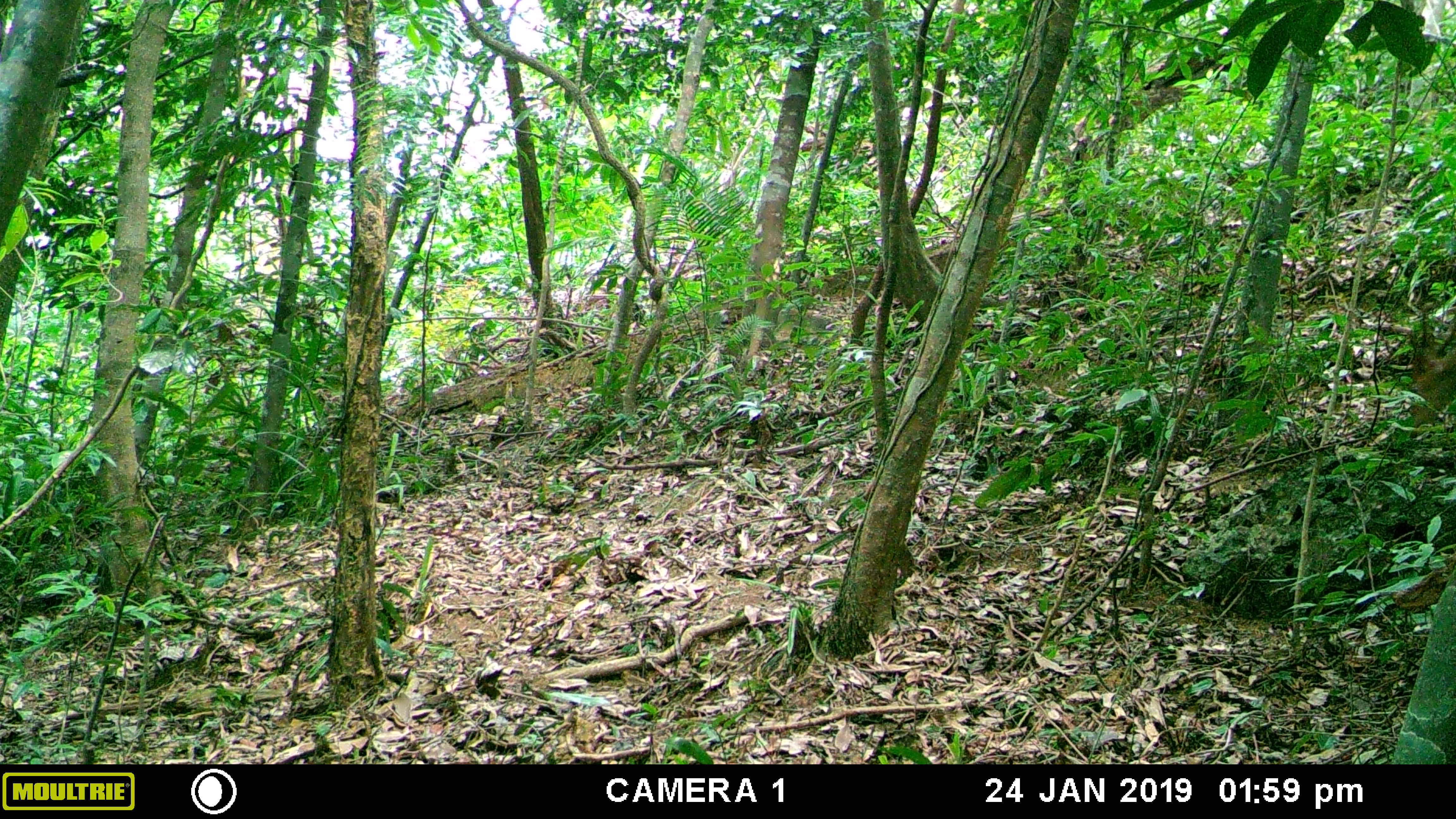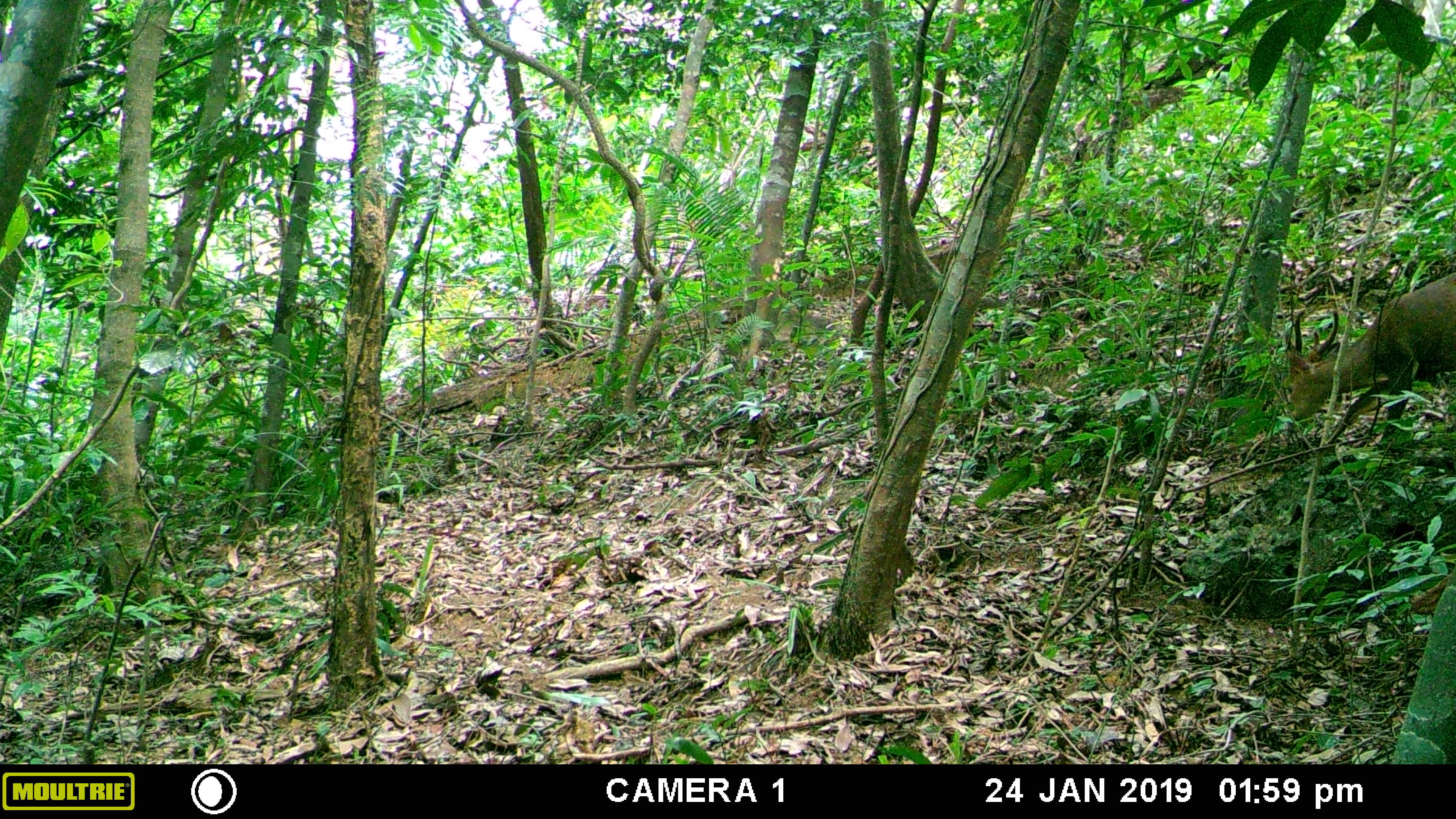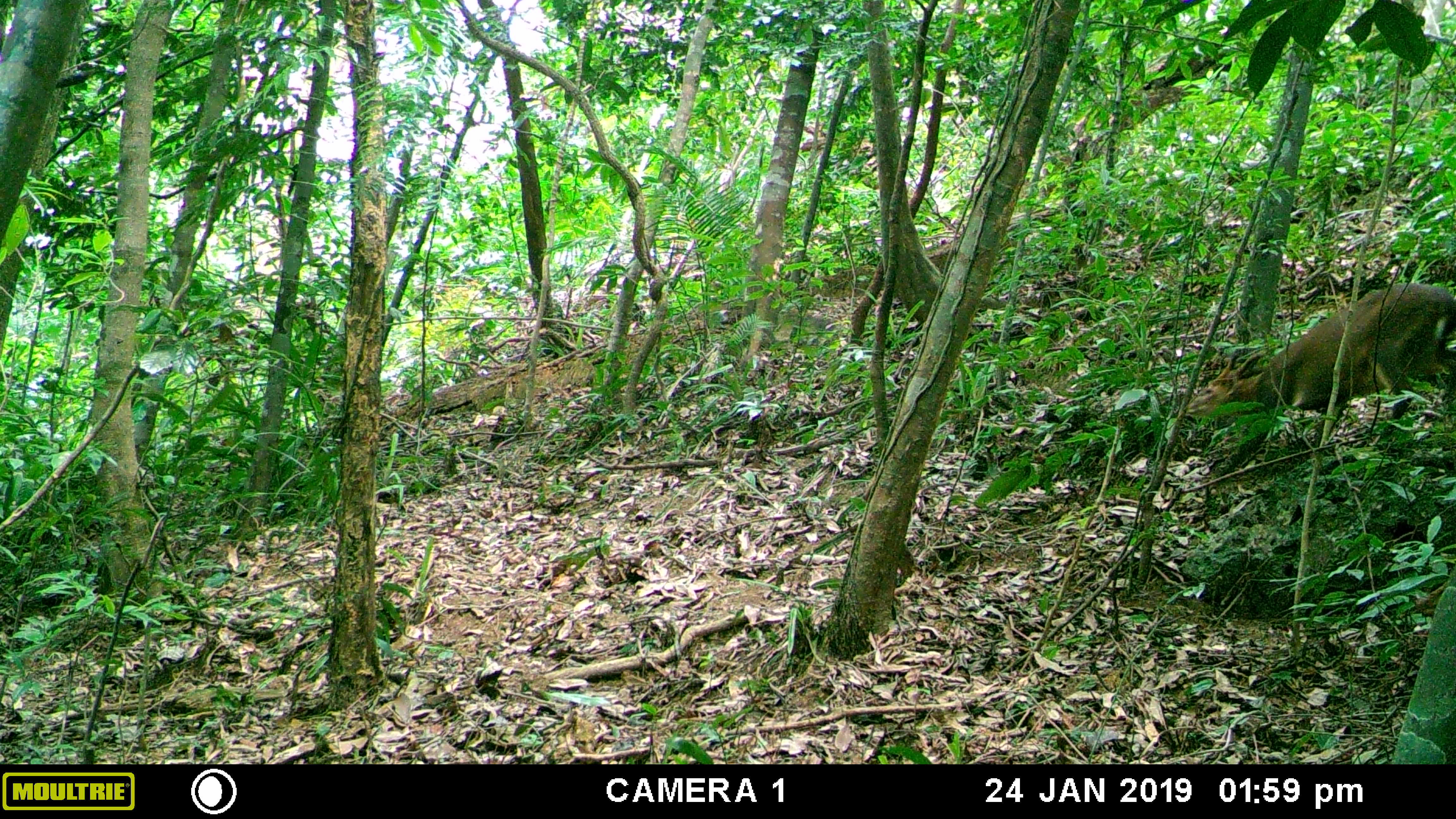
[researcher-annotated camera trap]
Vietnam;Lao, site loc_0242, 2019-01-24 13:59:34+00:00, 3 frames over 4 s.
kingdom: Animalia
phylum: Chordata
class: Mammalia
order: Artiodactyla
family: Cervidae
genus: Muntiacus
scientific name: Muntiacus vuquangensis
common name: large-antlered muntjac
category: large antlered muntjac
Large antlered muntjac (large-antlered muntjac) (Muntiacus vuquangensis). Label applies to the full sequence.